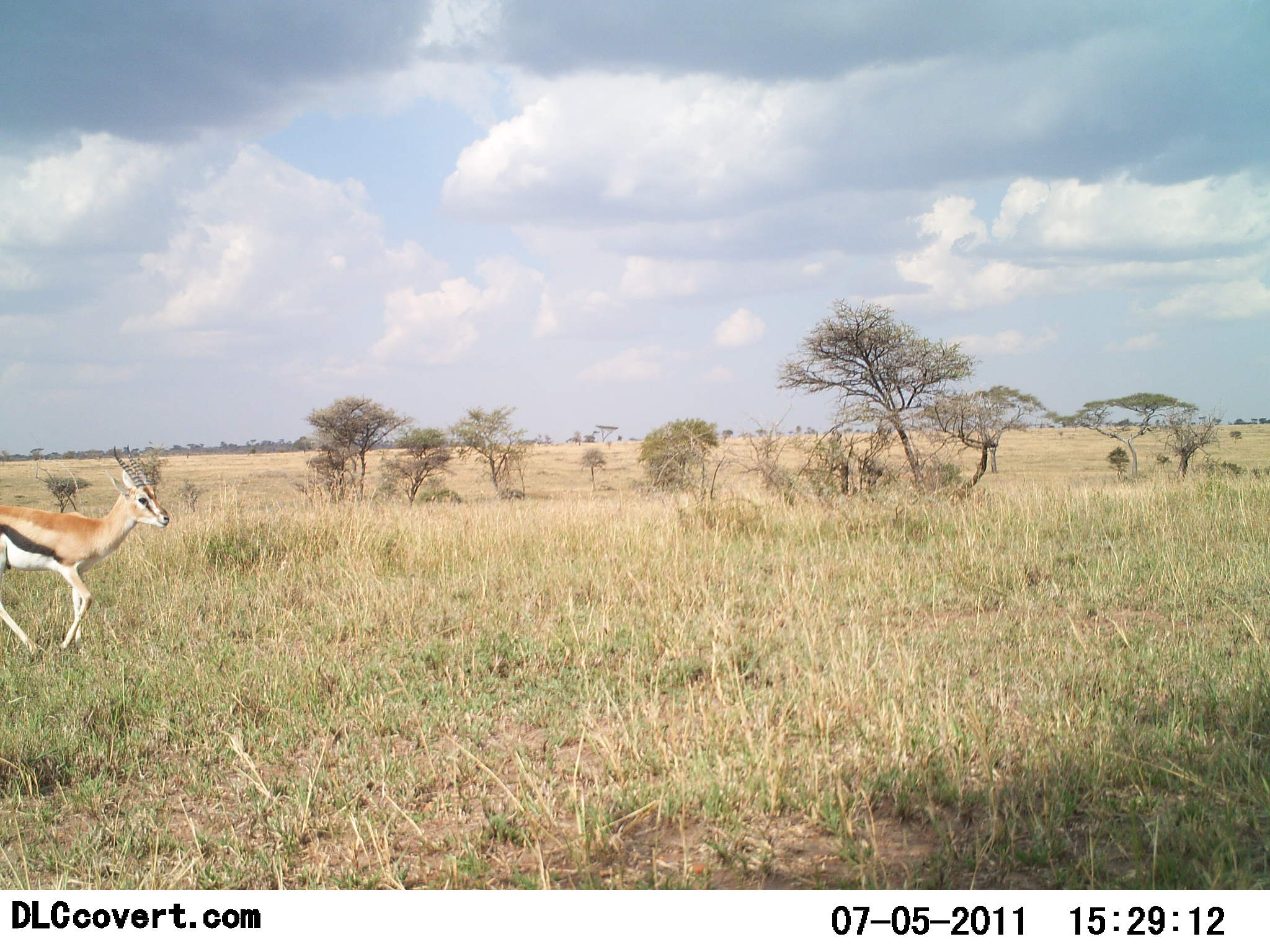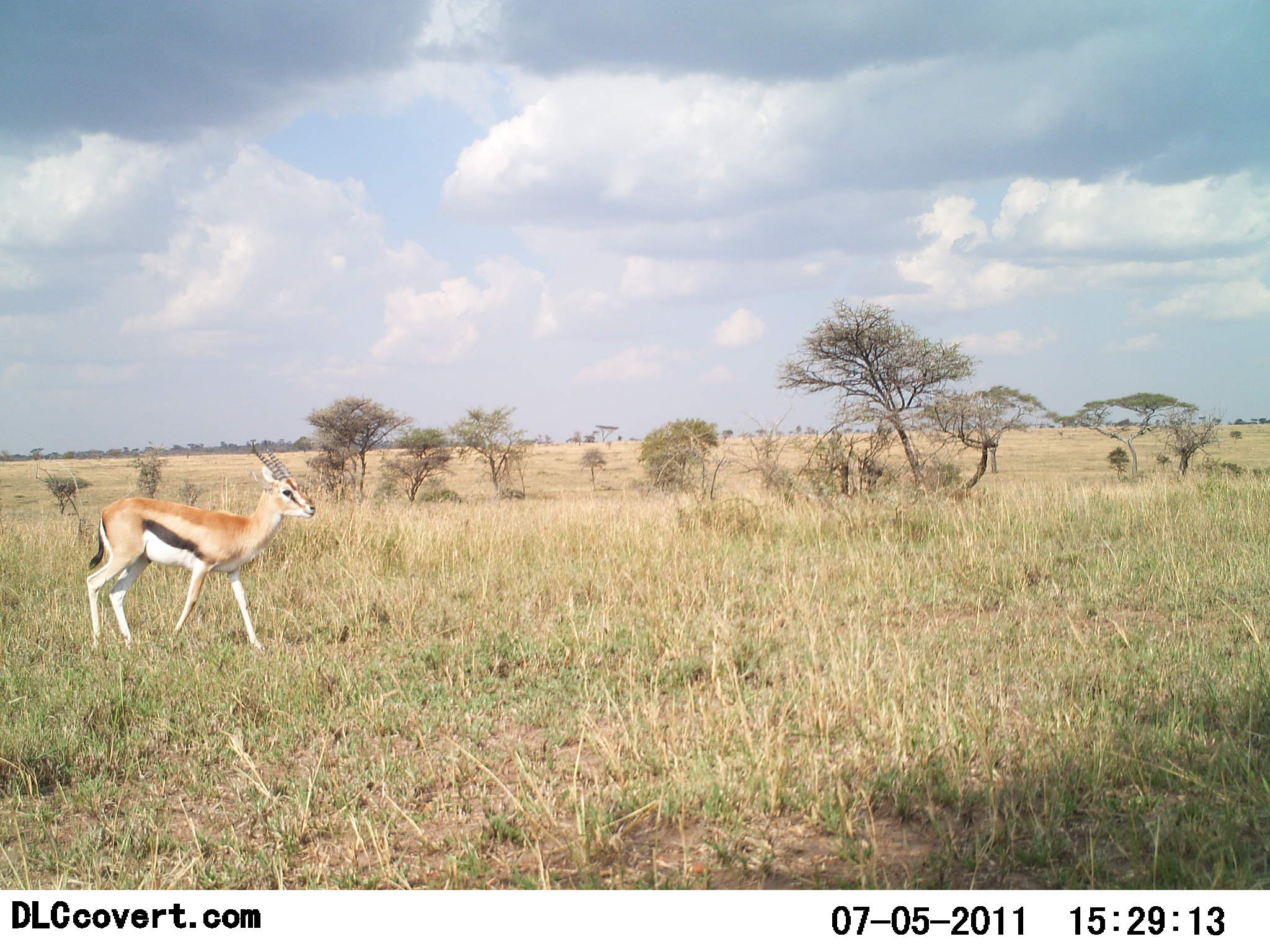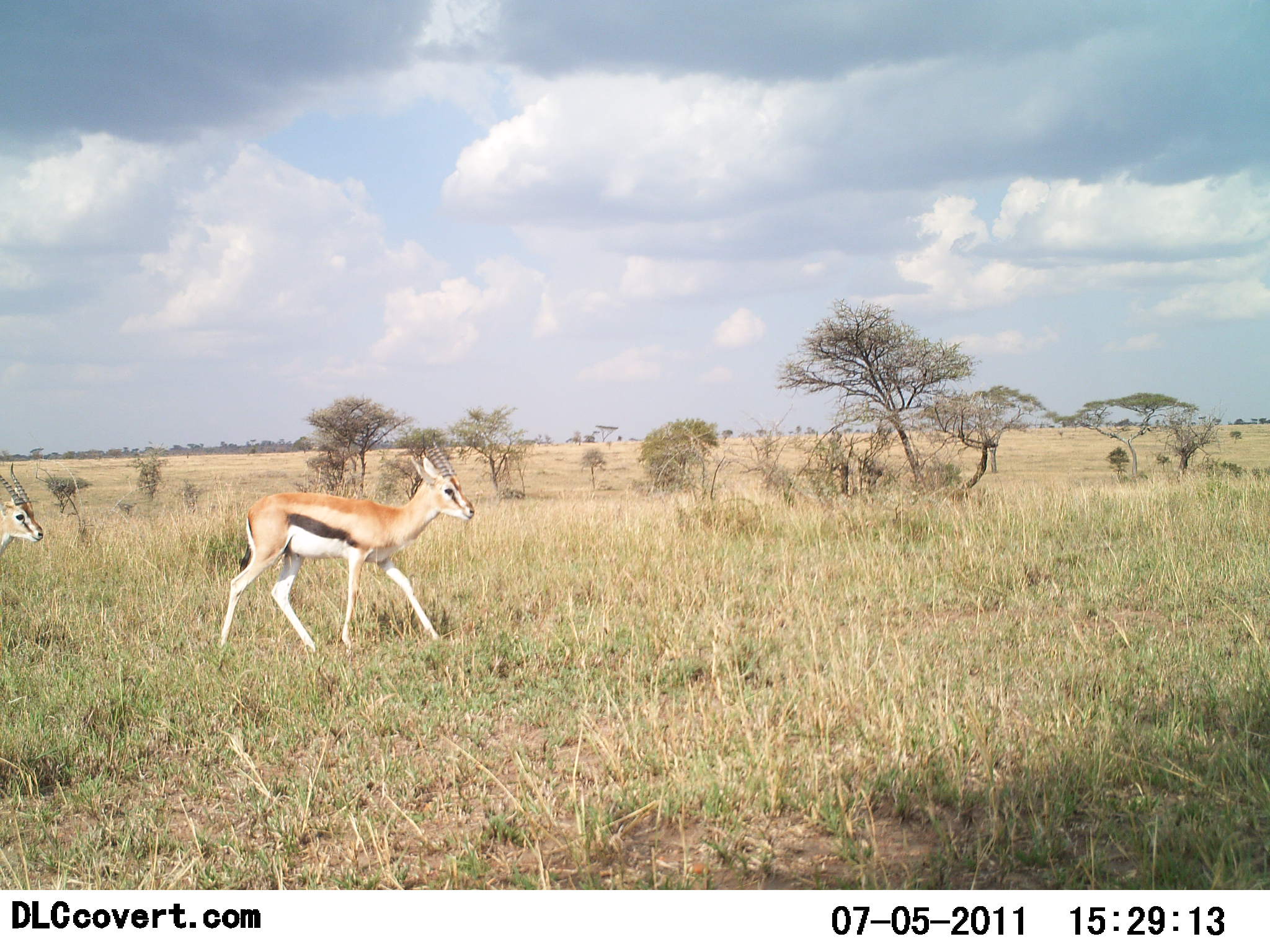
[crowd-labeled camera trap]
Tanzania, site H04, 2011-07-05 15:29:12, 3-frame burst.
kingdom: Animalia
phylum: Chordata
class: Mammalia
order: Artiodactyla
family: Bovidae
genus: Eudorcas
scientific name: Eudorcas thomsonii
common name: thomson's gazelle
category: gazellethomsons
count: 2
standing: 18%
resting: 0%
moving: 91%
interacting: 0%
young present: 9%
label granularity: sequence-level